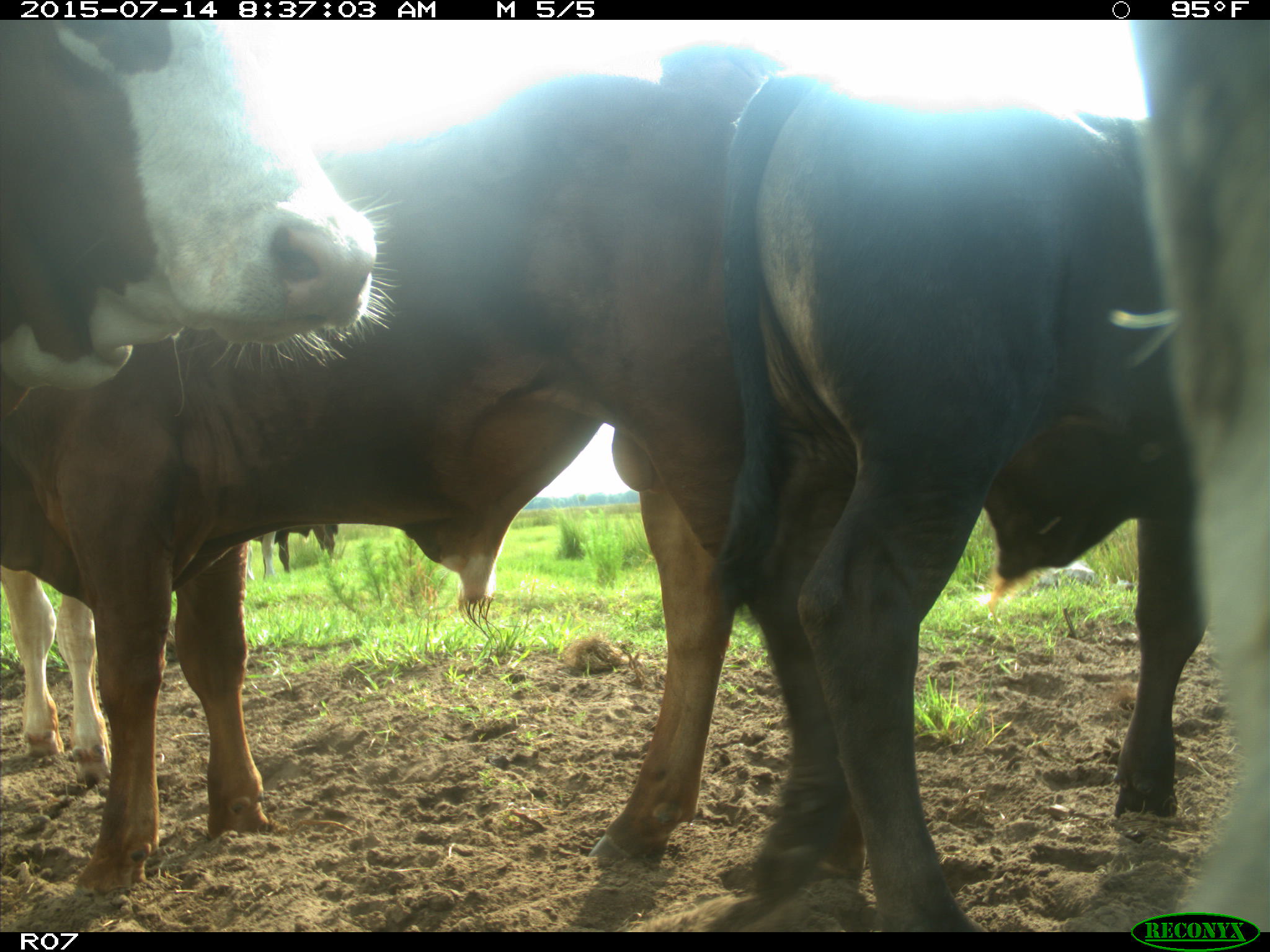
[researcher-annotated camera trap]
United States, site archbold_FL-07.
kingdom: Animalia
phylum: Chordata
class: Mammalia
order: Artiodactyla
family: Bovidae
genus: Bos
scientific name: Bos taurus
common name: domestic cow